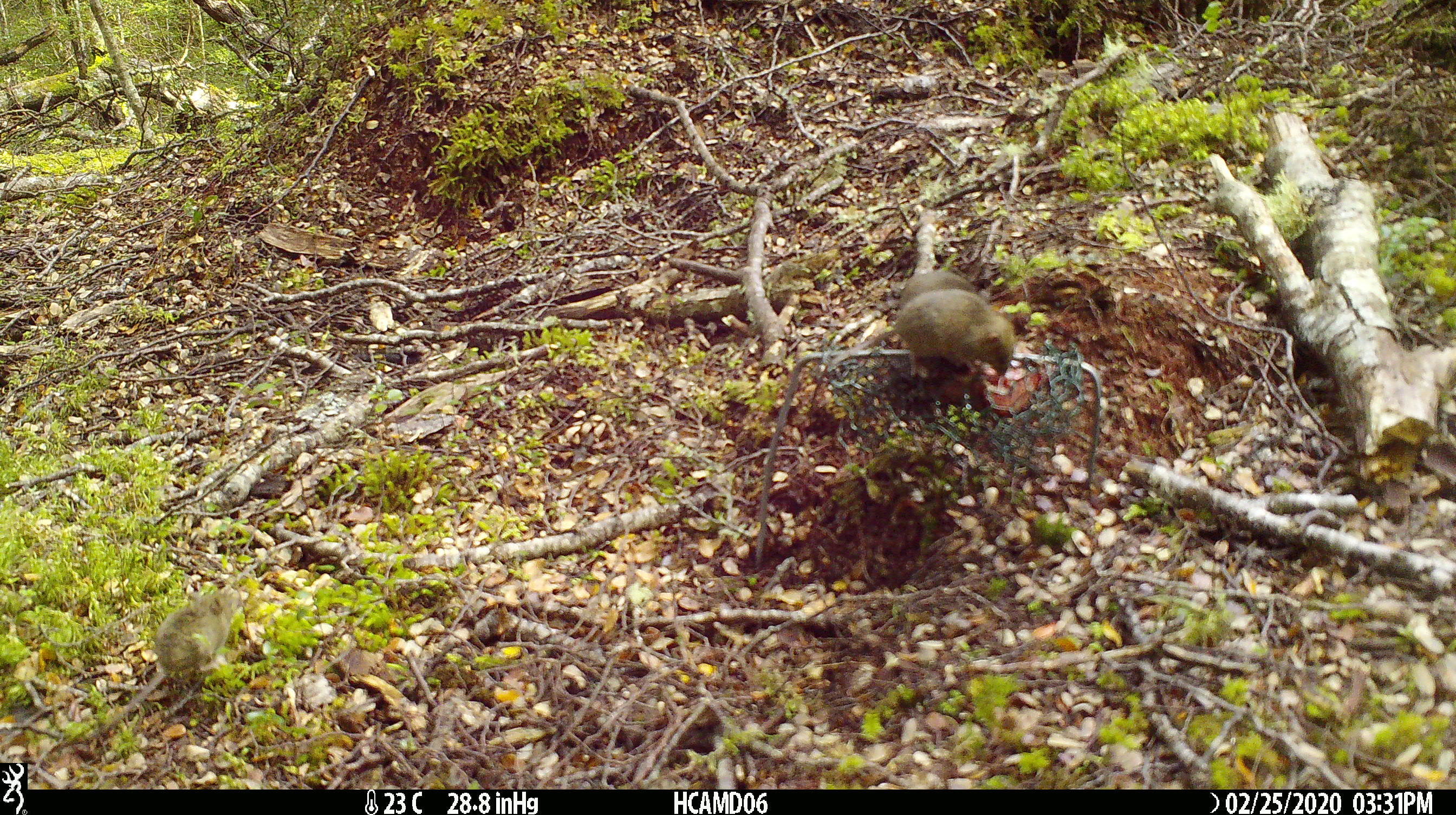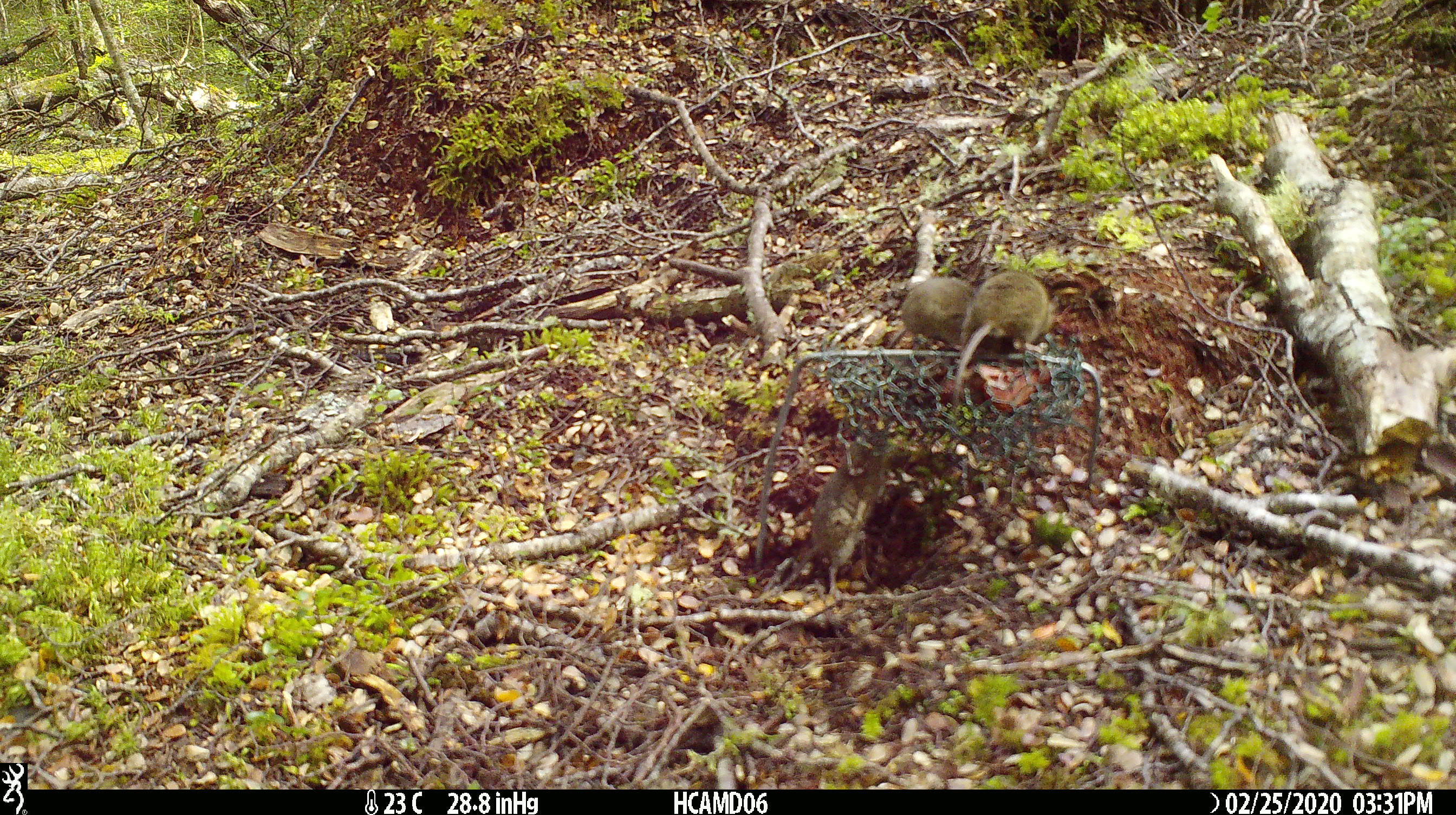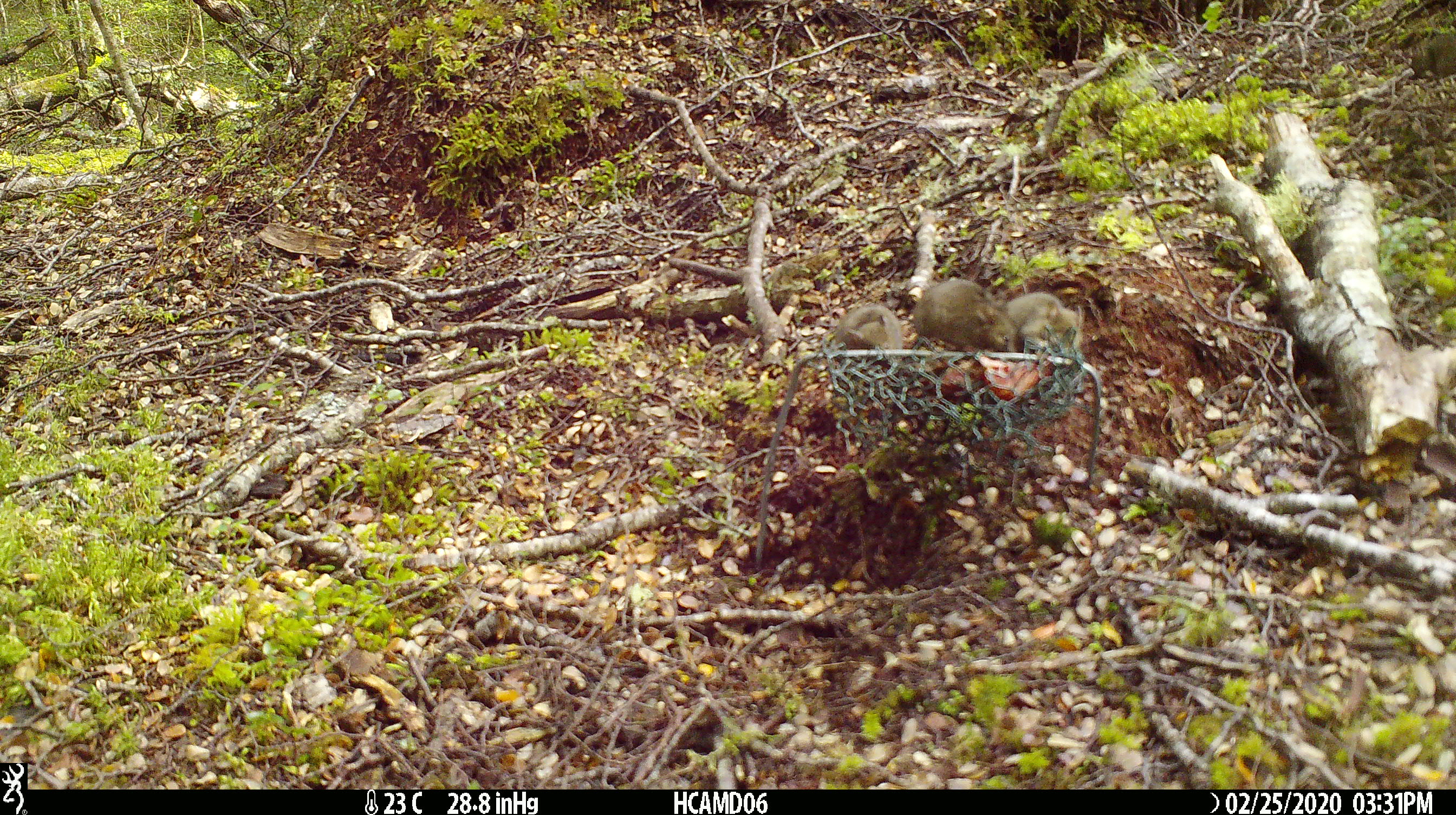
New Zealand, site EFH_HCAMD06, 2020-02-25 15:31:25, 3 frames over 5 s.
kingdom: Animalia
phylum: Chordata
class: Mammalia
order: Rodentia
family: Muridae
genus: Mus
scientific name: Mus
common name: mouse